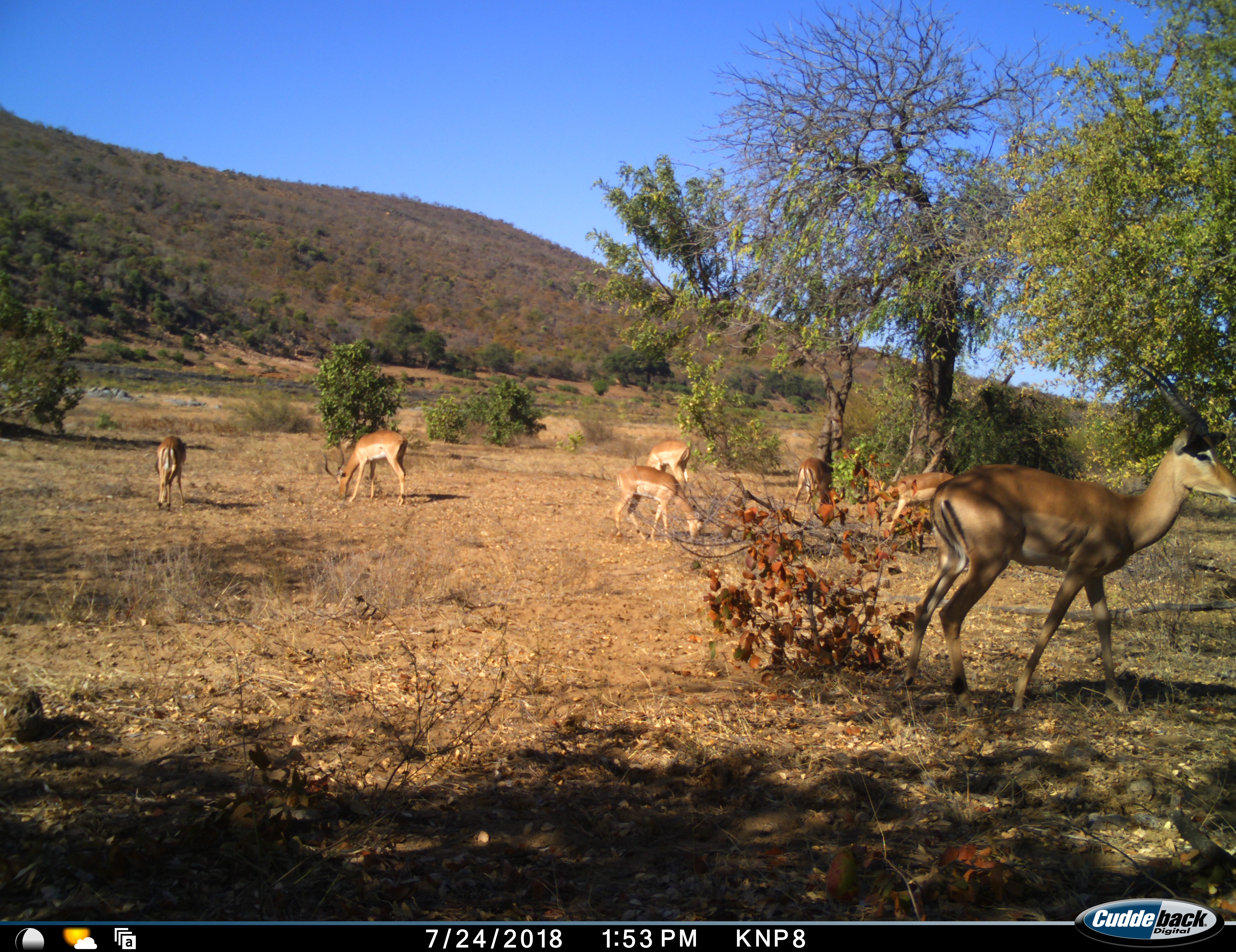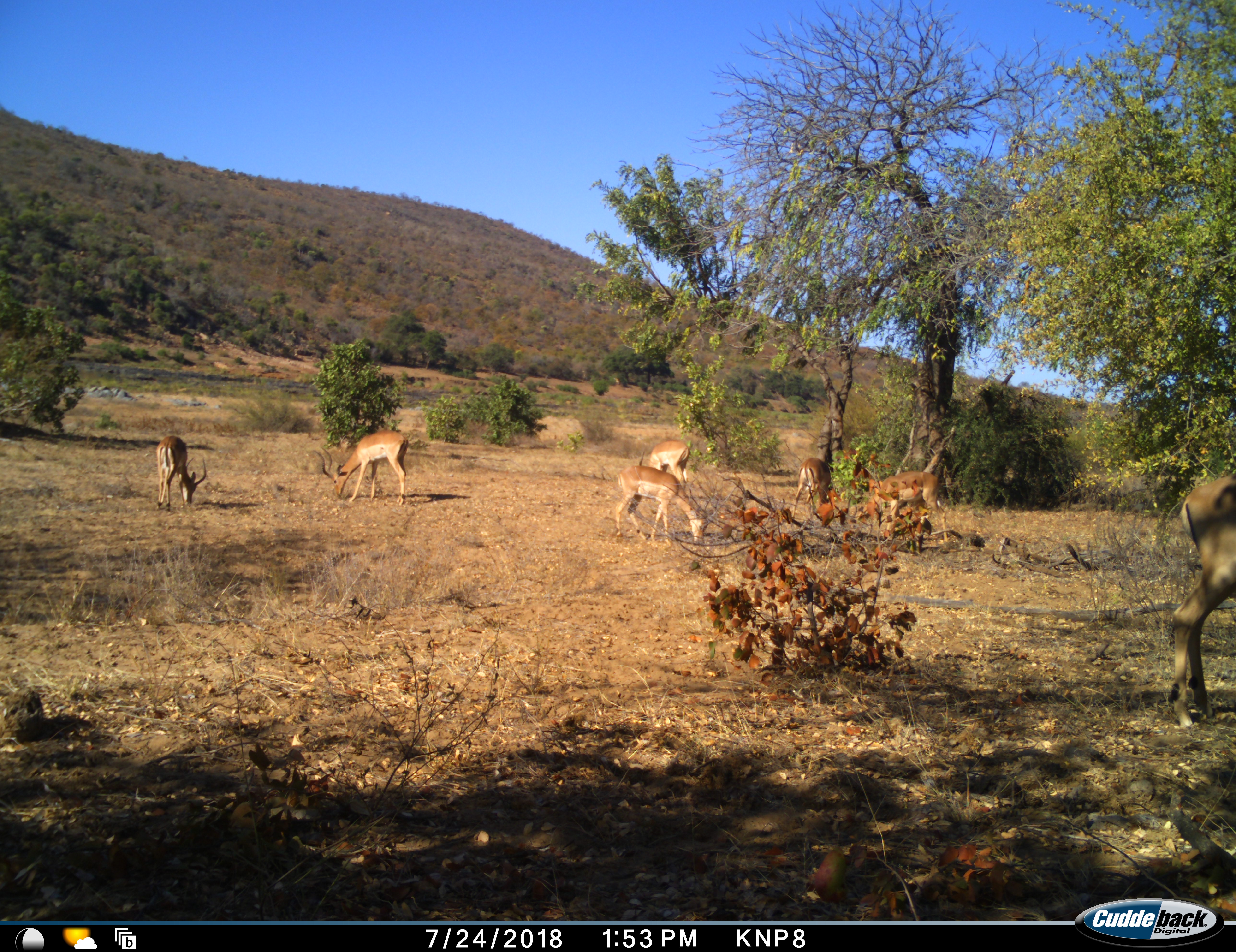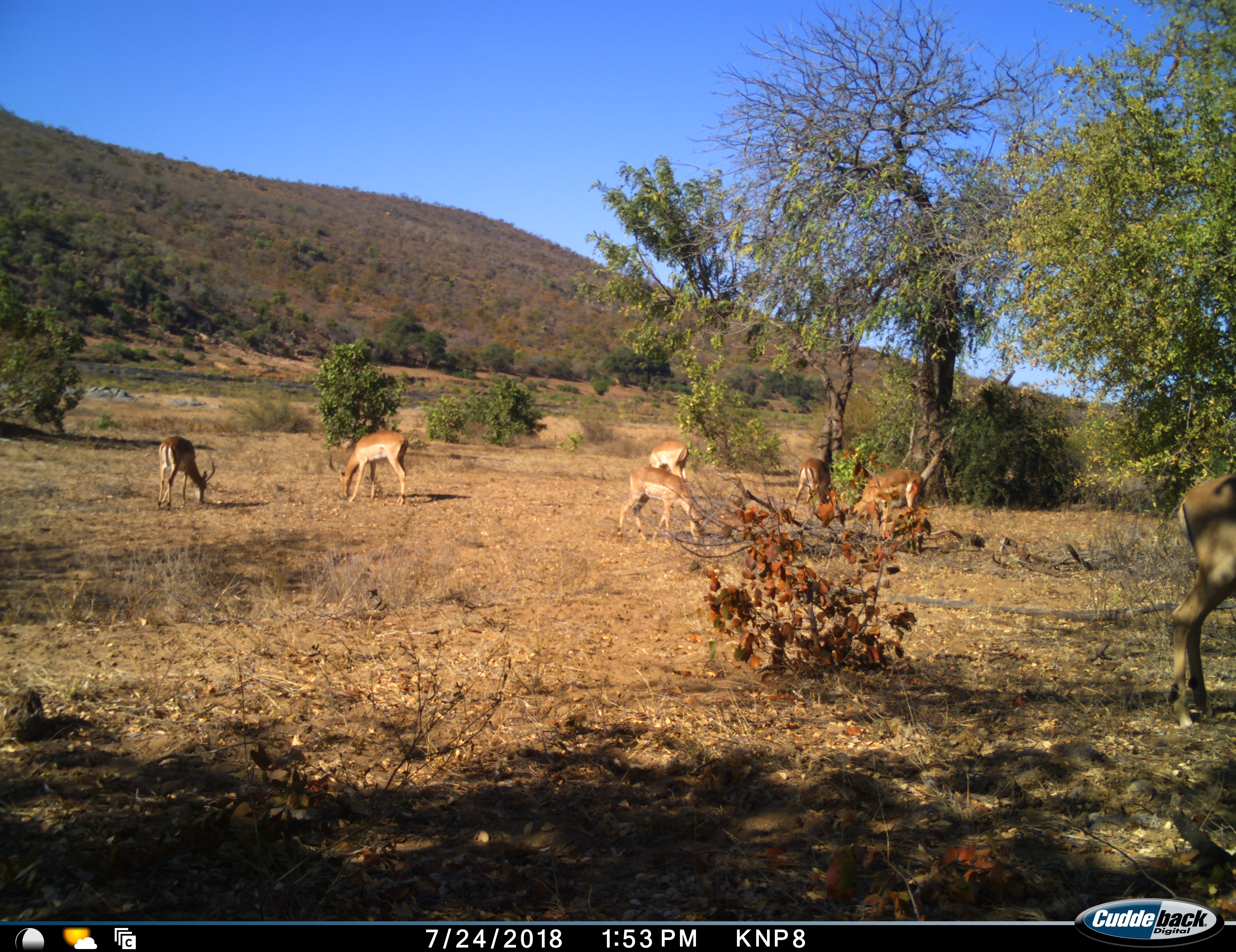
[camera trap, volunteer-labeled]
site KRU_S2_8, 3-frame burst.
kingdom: Animalia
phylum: Chordata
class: Mammalia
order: Artiodactyla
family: Bovidae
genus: Aepyceros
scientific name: Aepyceros melampus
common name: impala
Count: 7.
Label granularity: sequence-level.